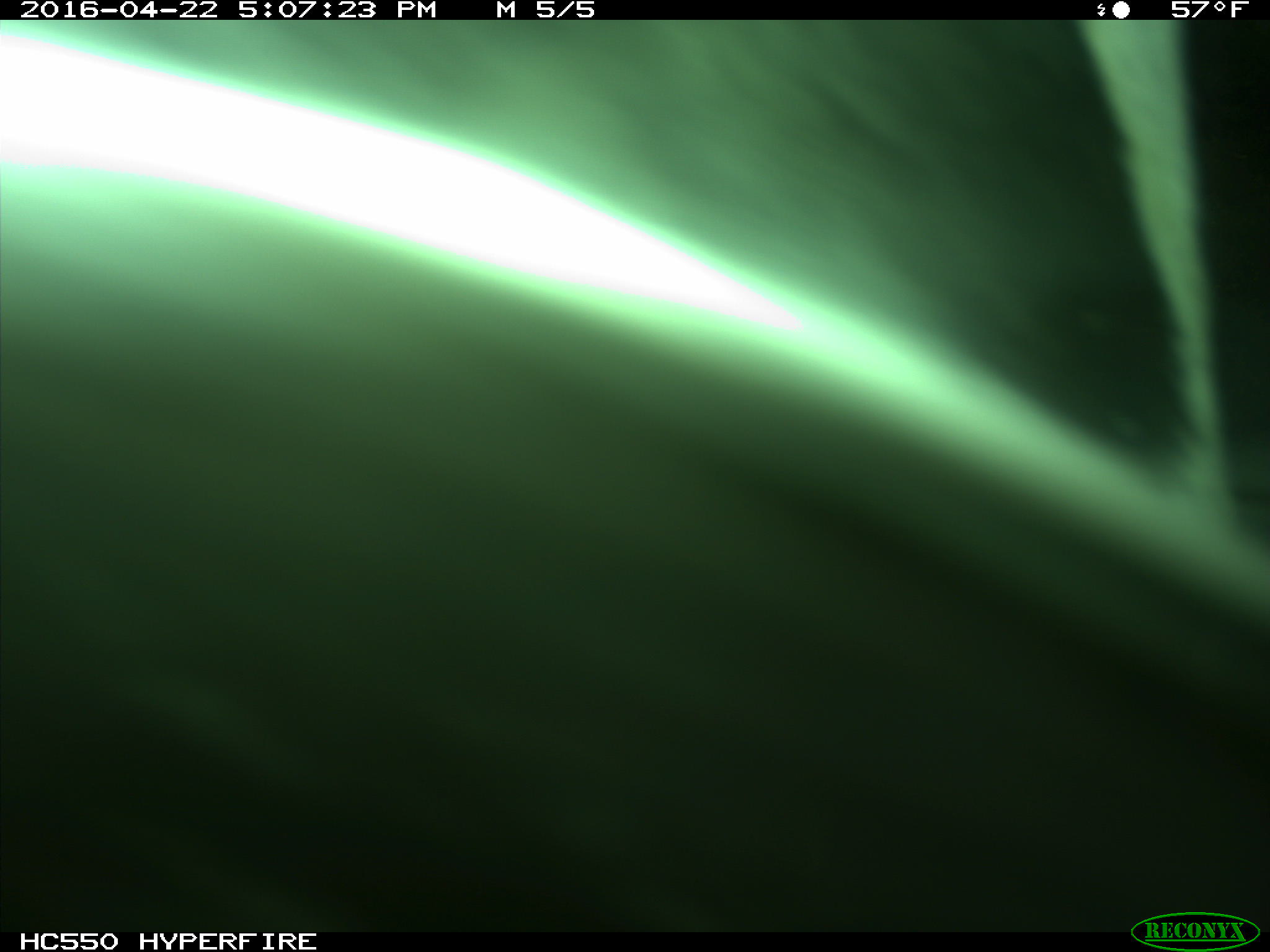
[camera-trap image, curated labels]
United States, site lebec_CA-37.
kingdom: Animalia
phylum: Chordata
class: Mammalia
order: Artiodactyla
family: Bovidae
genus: Bos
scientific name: Bos taurus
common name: domestic cow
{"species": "Bos taurus (domestic cow)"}